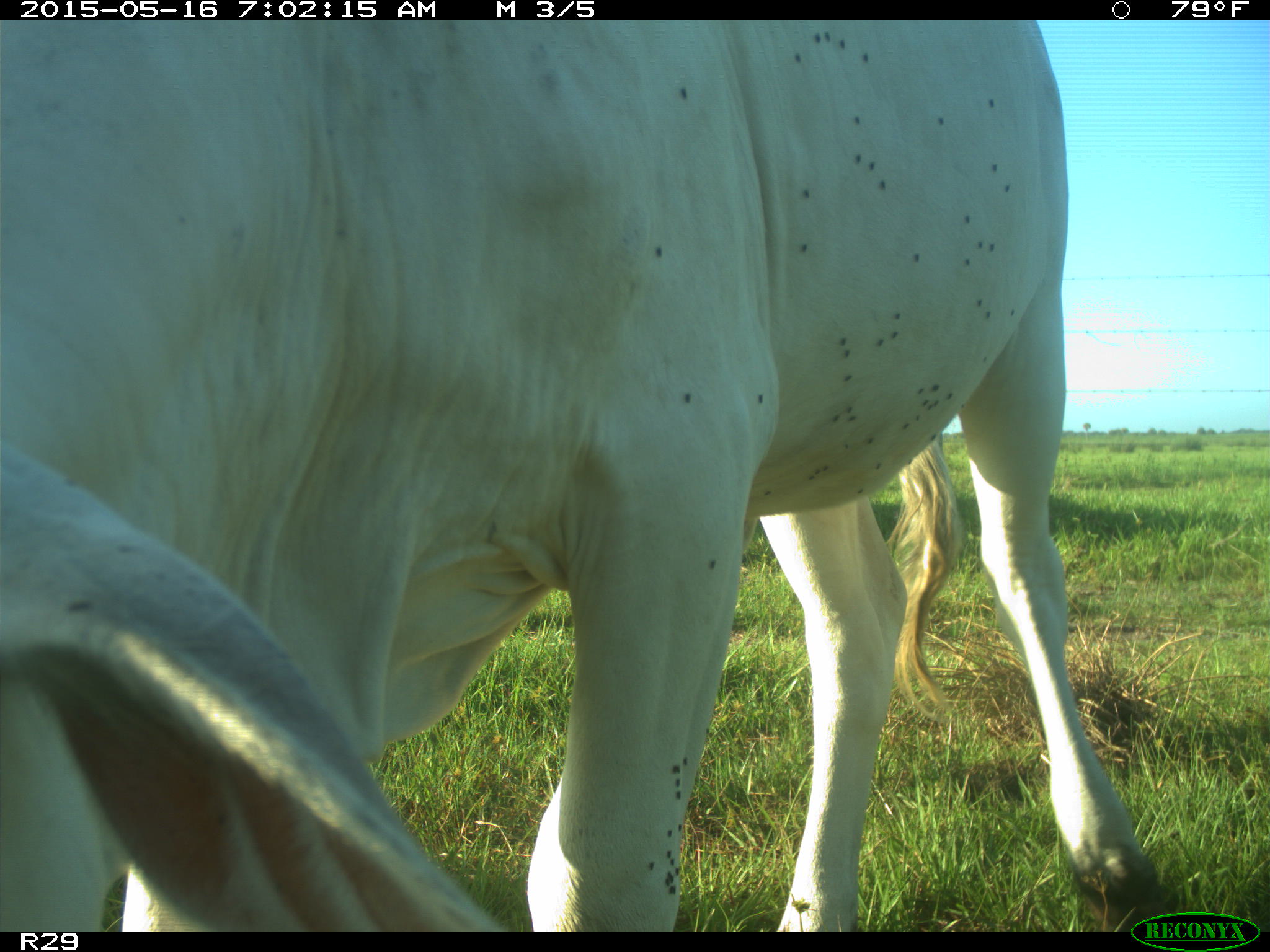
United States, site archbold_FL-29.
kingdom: Animalia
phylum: Chordata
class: Mammalia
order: Artiodactyla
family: Bovidae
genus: Bos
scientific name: Bos taurus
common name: domestic cow